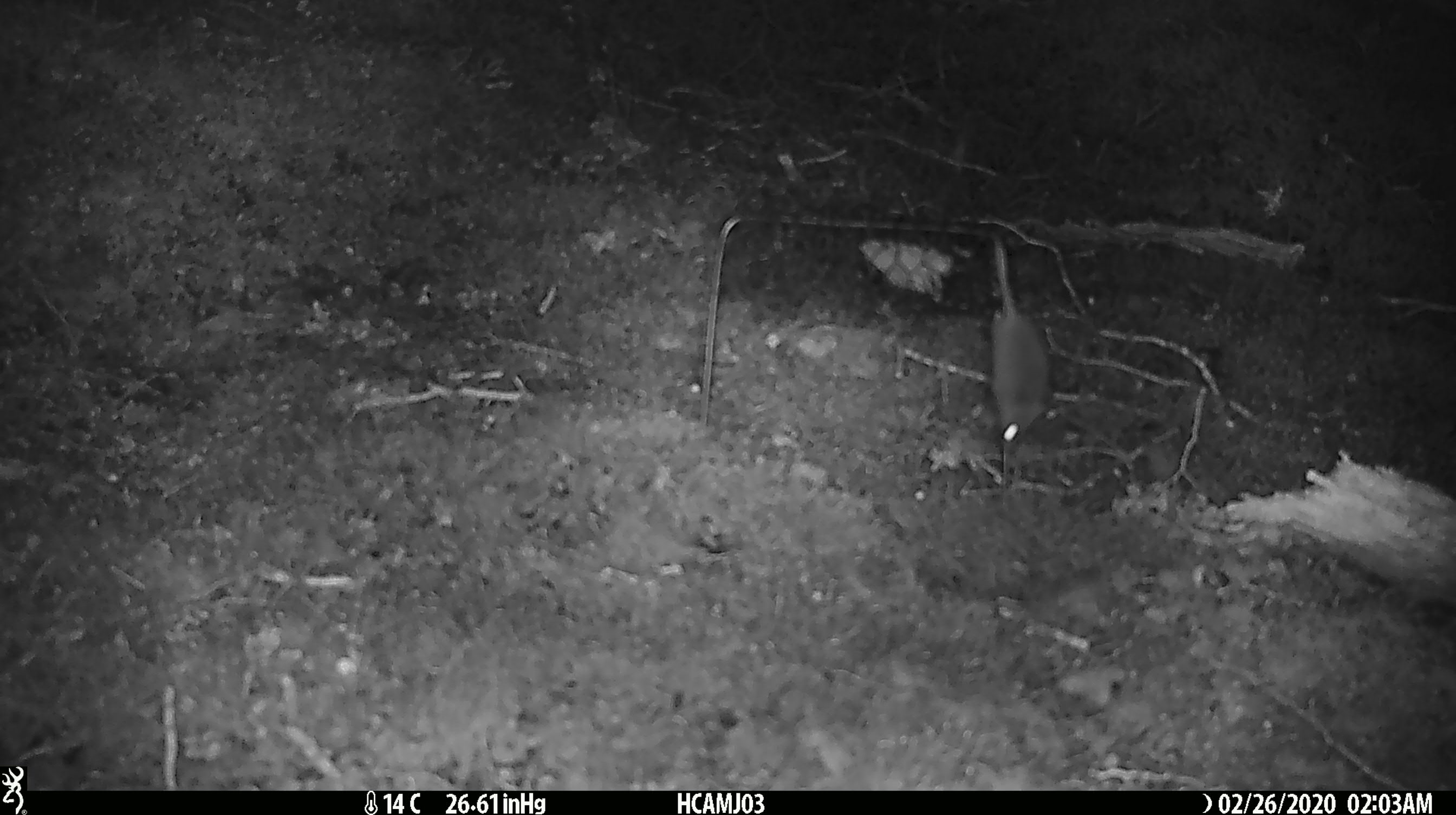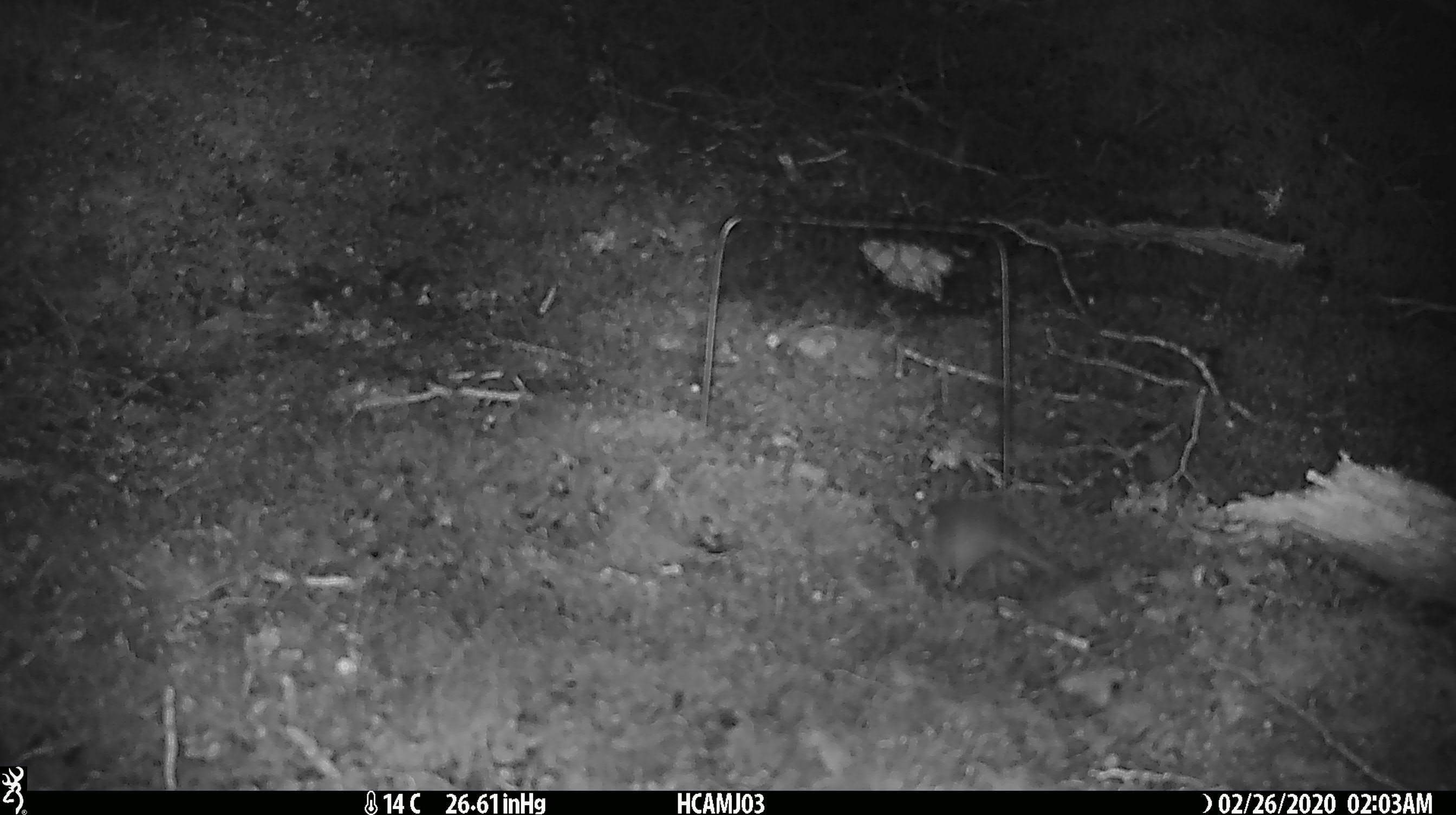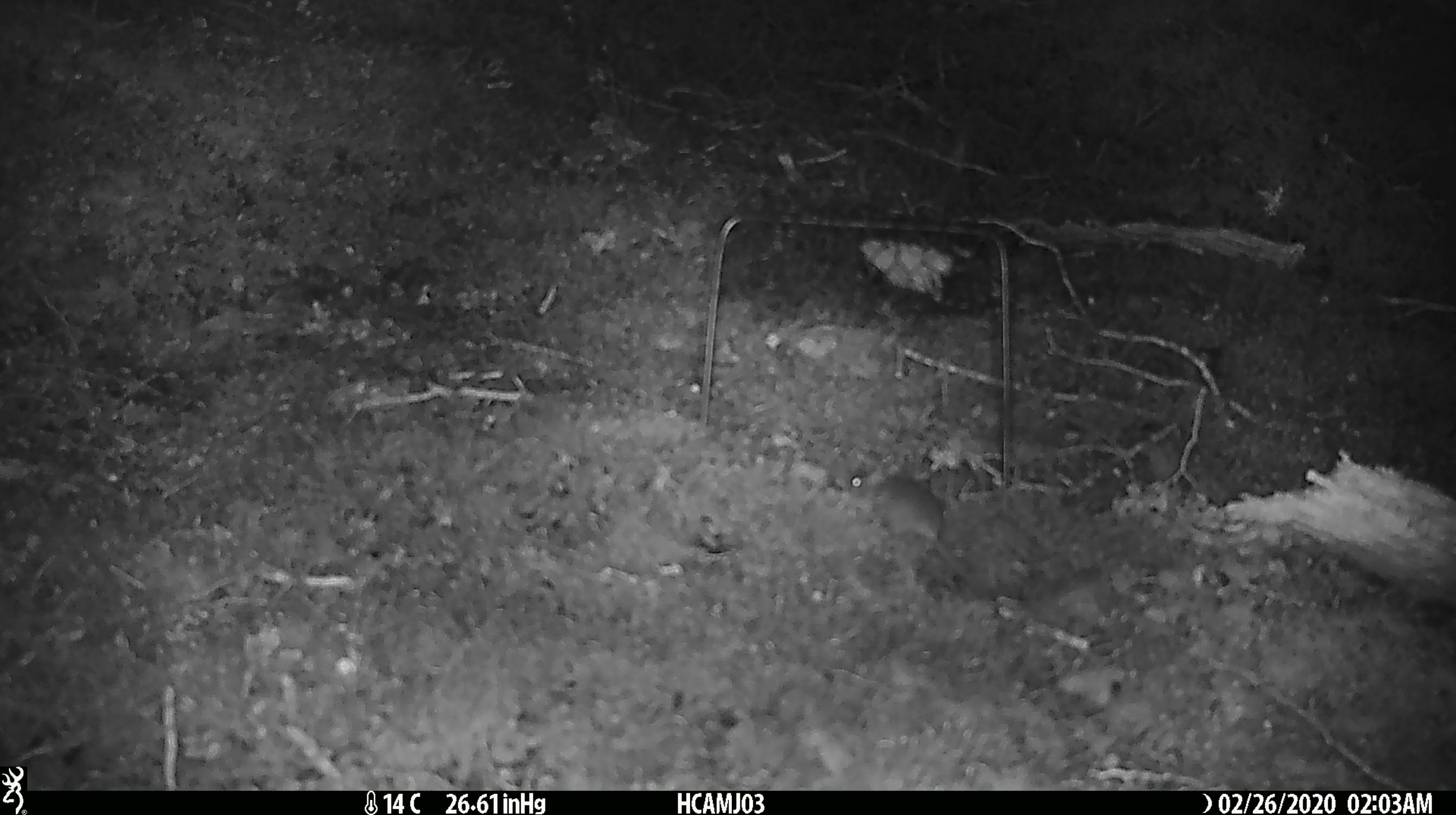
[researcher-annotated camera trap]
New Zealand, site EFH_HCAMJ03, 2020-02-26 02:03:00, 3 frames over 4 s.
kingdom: Animalia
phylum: Chordata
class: Mammalia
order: Rodentia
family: Muridae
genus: Mus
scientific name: Mus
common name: mouse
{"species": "mouse (Mus)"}